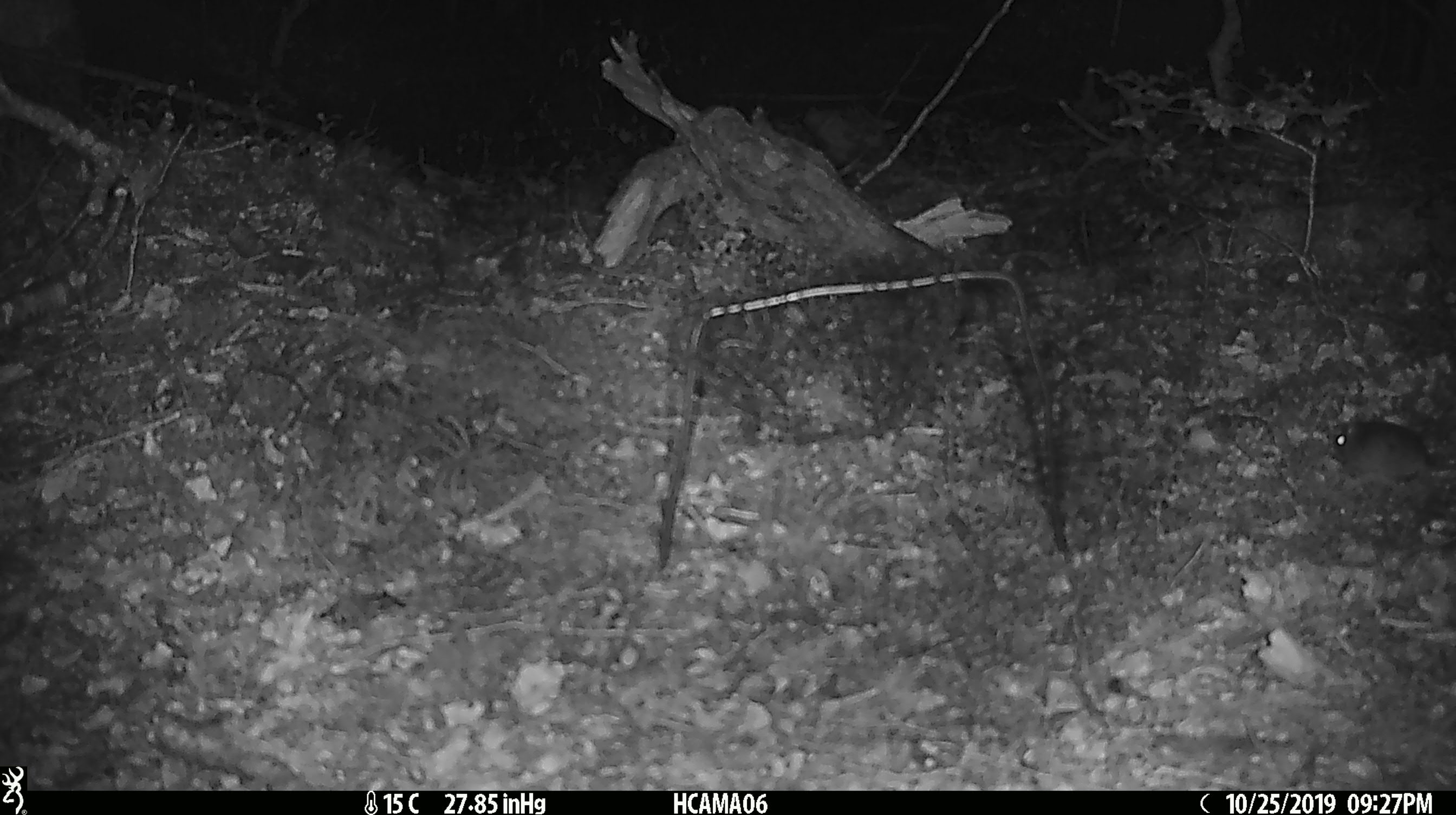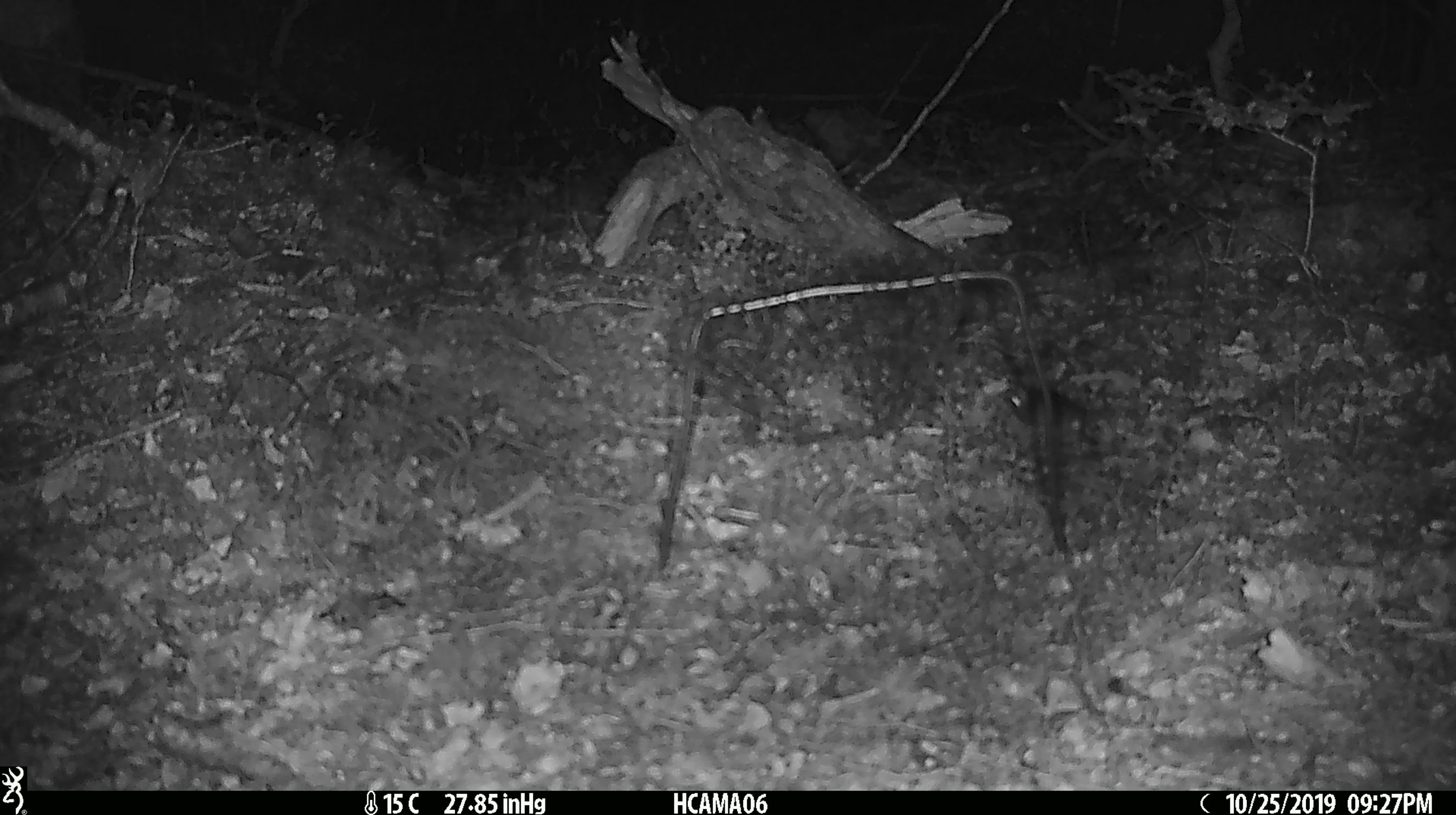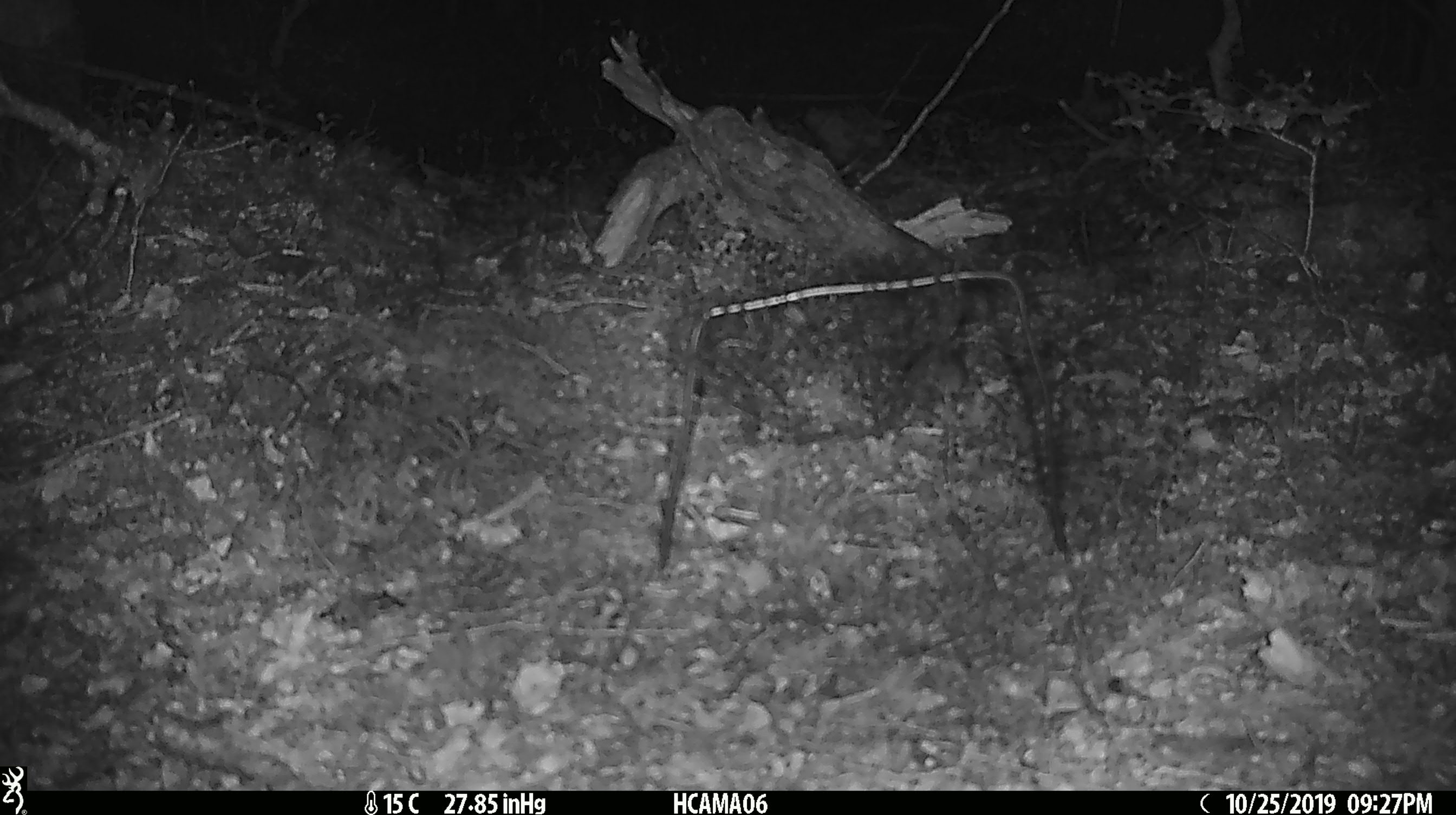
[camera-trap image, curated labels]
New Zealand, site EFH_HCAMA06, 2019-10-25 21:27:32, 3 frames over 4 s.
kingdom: Animalia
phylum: Chordata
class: Mammalia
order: Rodentia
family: Muridae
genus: Mus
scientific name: Mus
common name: mouse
Mouse (Mus).